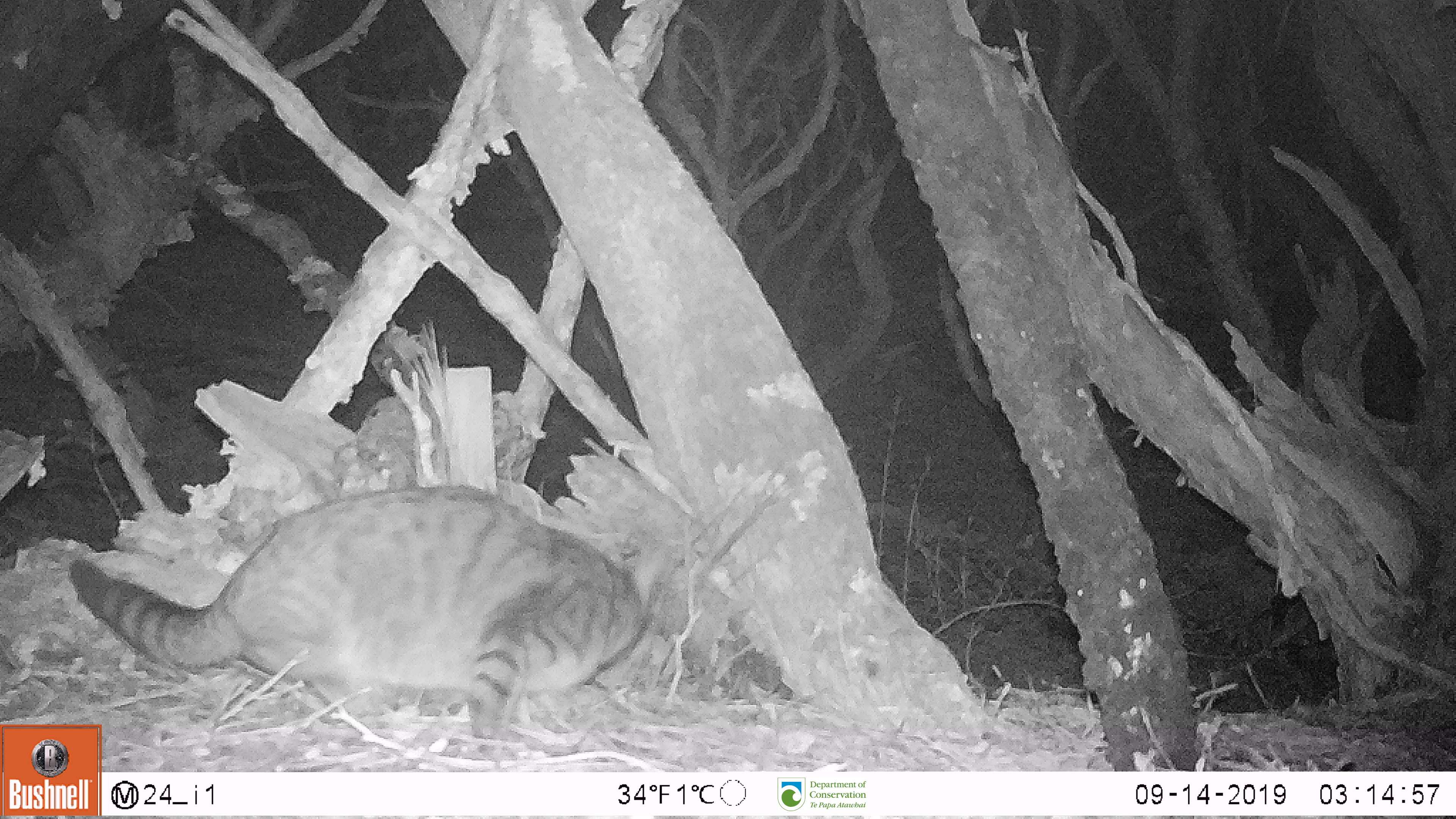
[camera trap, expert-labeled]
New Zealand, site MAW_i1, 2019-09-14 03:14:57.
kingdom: Animalia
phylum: Chordata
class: Mammalia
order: Carnivora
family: Felidae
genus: Felis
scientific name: Felis catus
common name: domestic cat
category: cat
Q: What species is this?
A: Cat (domestic cat) (Felis catus).